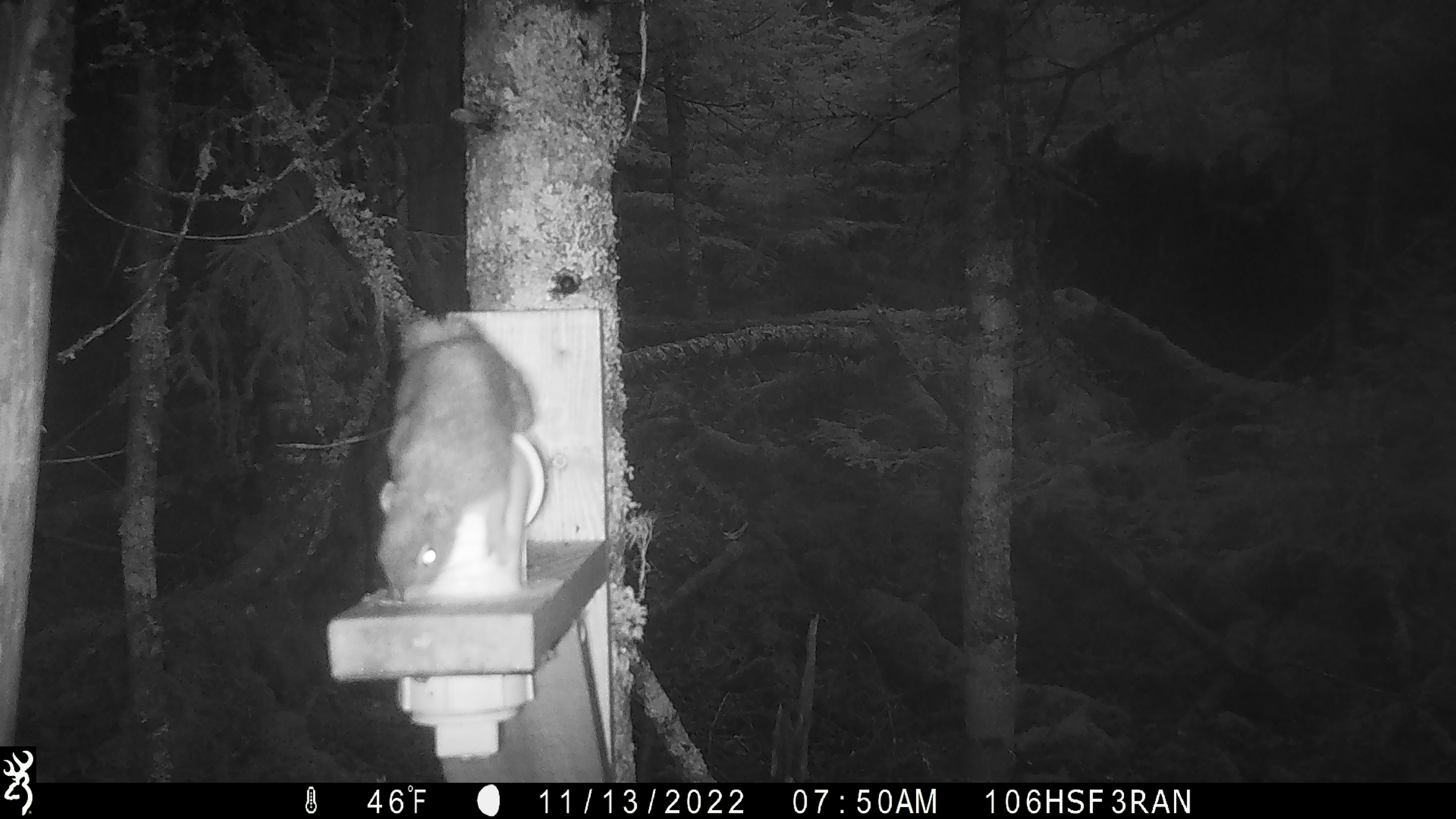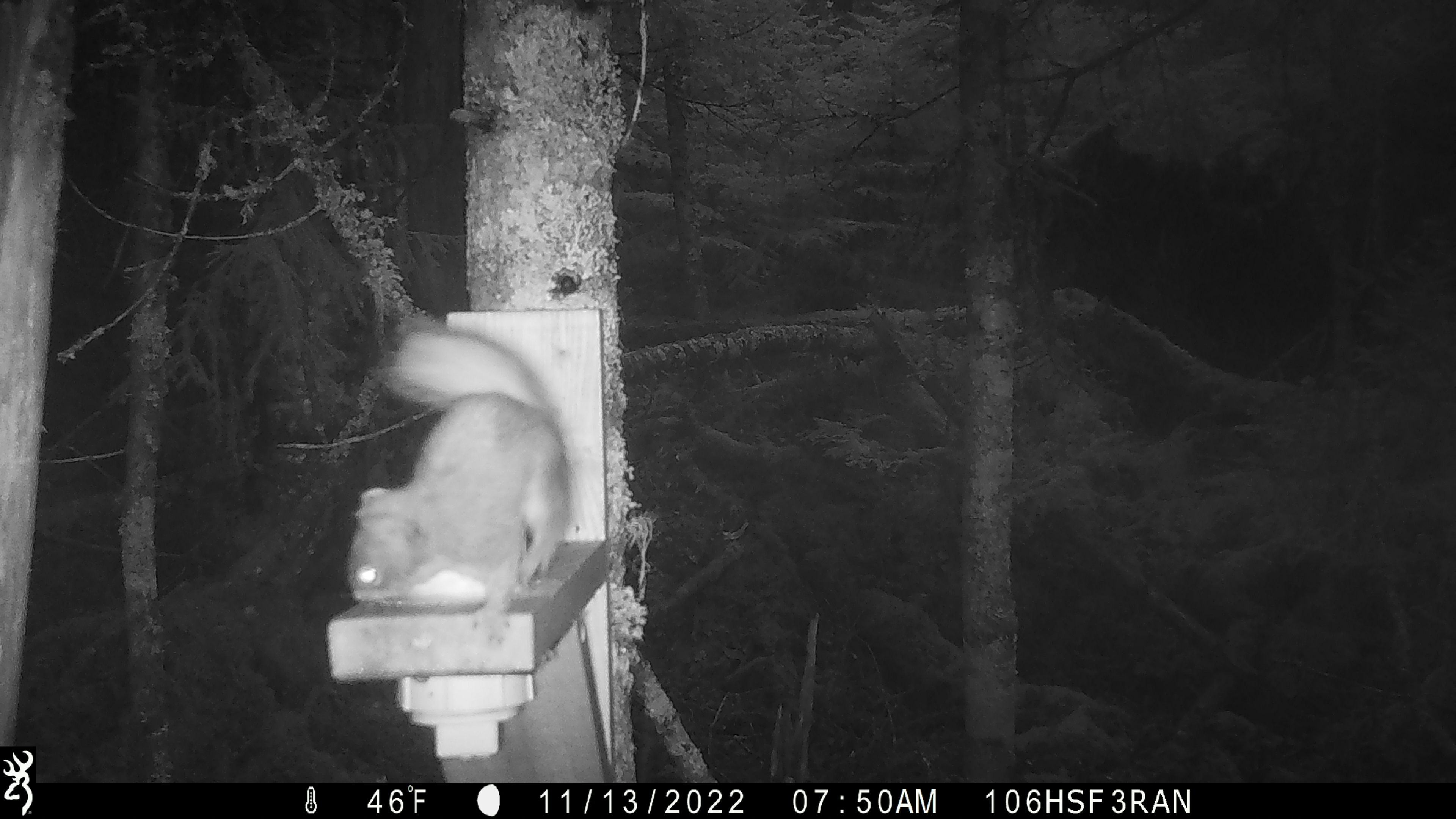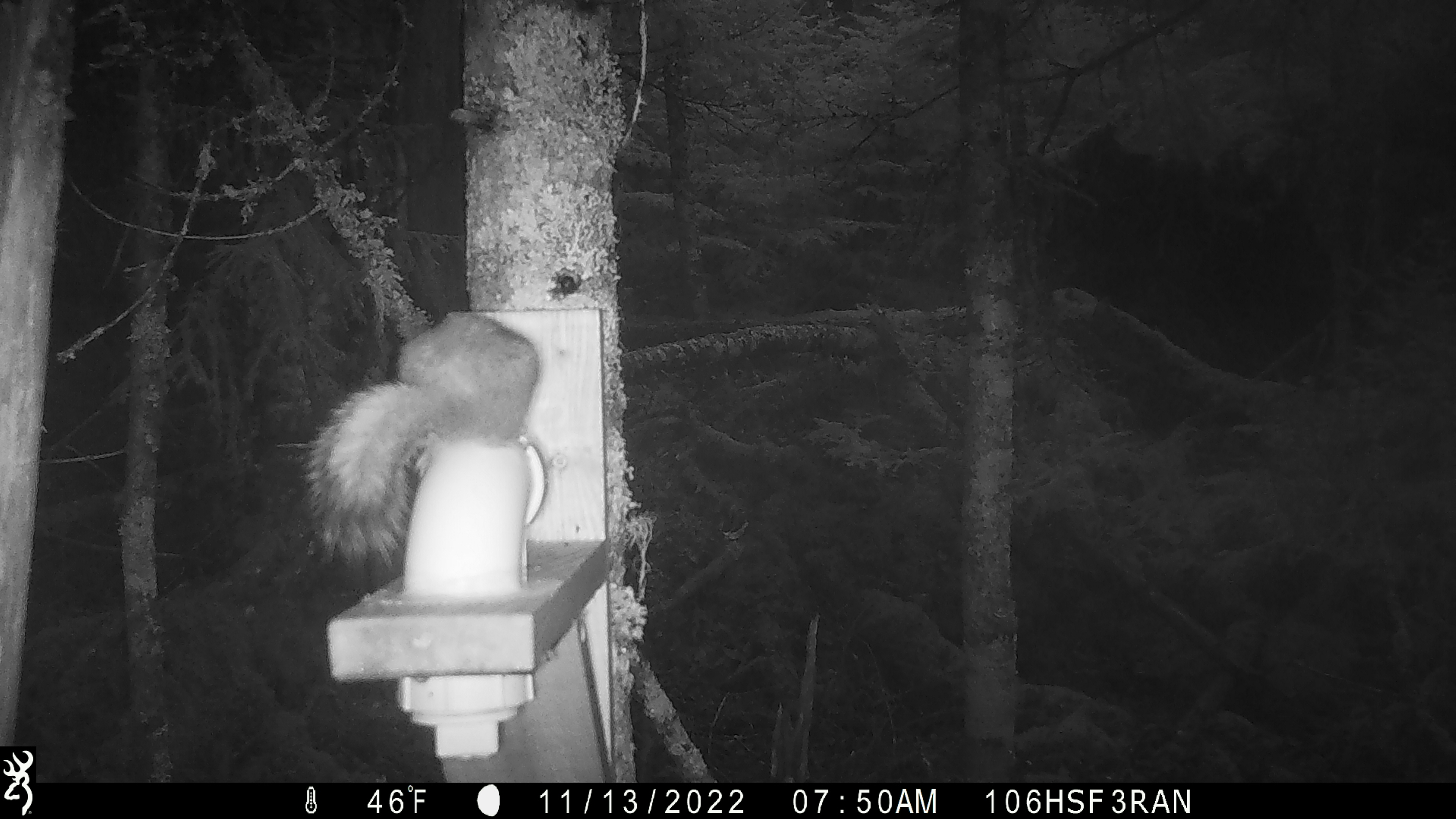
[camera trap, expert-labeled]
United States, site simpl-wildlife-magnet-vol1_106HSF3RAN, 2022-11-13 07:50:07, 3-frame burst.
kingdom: Animalia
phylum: Chordata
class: Mammalia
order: Rodentia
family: Sciuridae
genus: Tamiasciurus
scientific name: Tamiasciurus hudsonicus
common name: red squirrel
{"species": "red squirrel (Tamiasciurus hudsonicus)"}